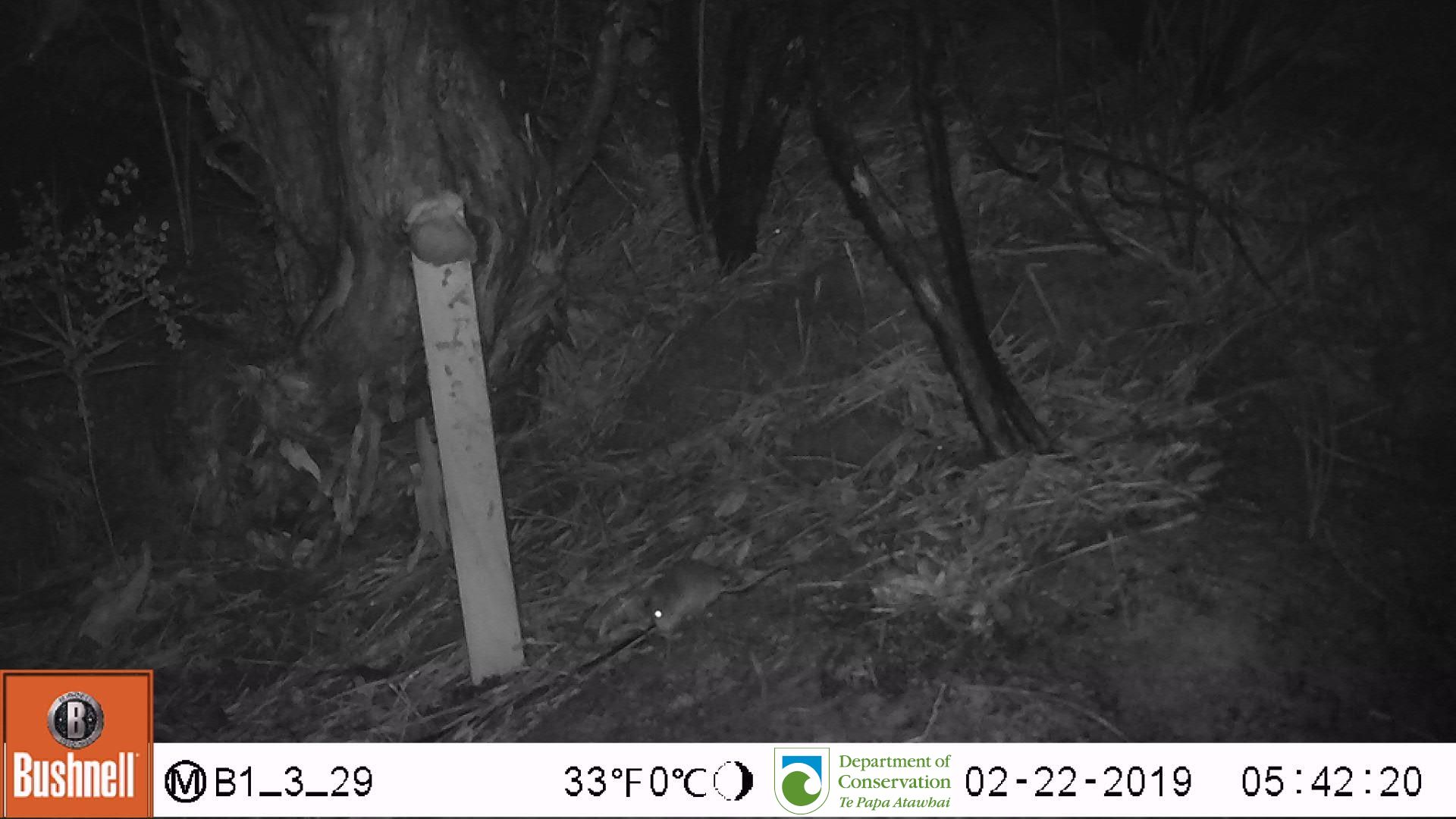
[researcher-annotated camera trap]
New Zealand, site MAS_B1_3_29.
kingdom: Animalia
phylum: Chordata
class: Mammalia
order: Rodentia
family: Muridae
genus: Mus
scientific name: Mus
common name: mouse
Mouse (Mus).